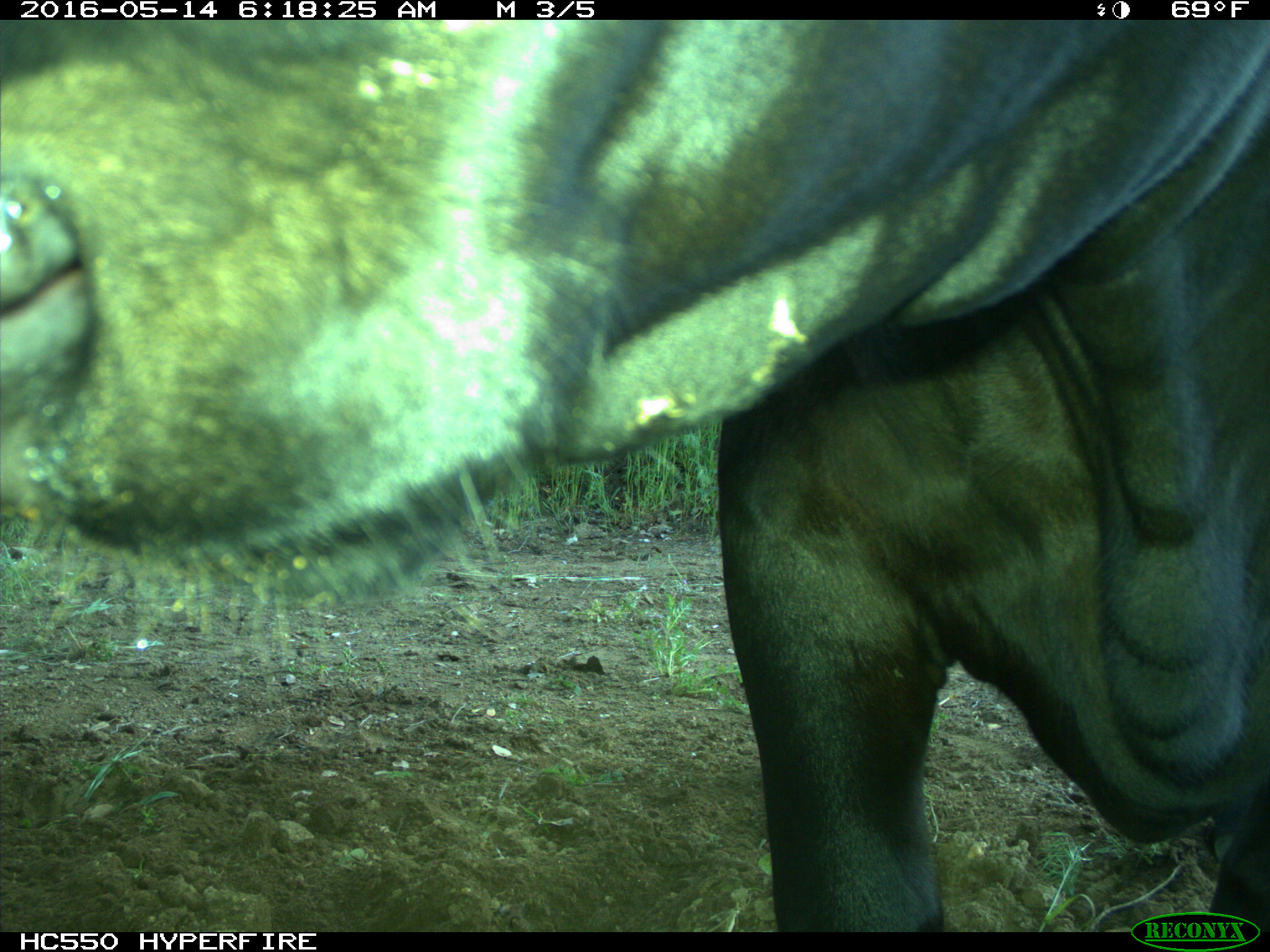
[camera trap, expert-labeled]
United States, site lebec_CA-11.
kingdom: Animalia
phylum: Chordata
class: Mammalia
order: Artiodactyla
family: Bovidae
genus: Bos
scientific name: Bos taurus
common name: domestic cow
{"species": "Bos taurus (domestic cow)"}